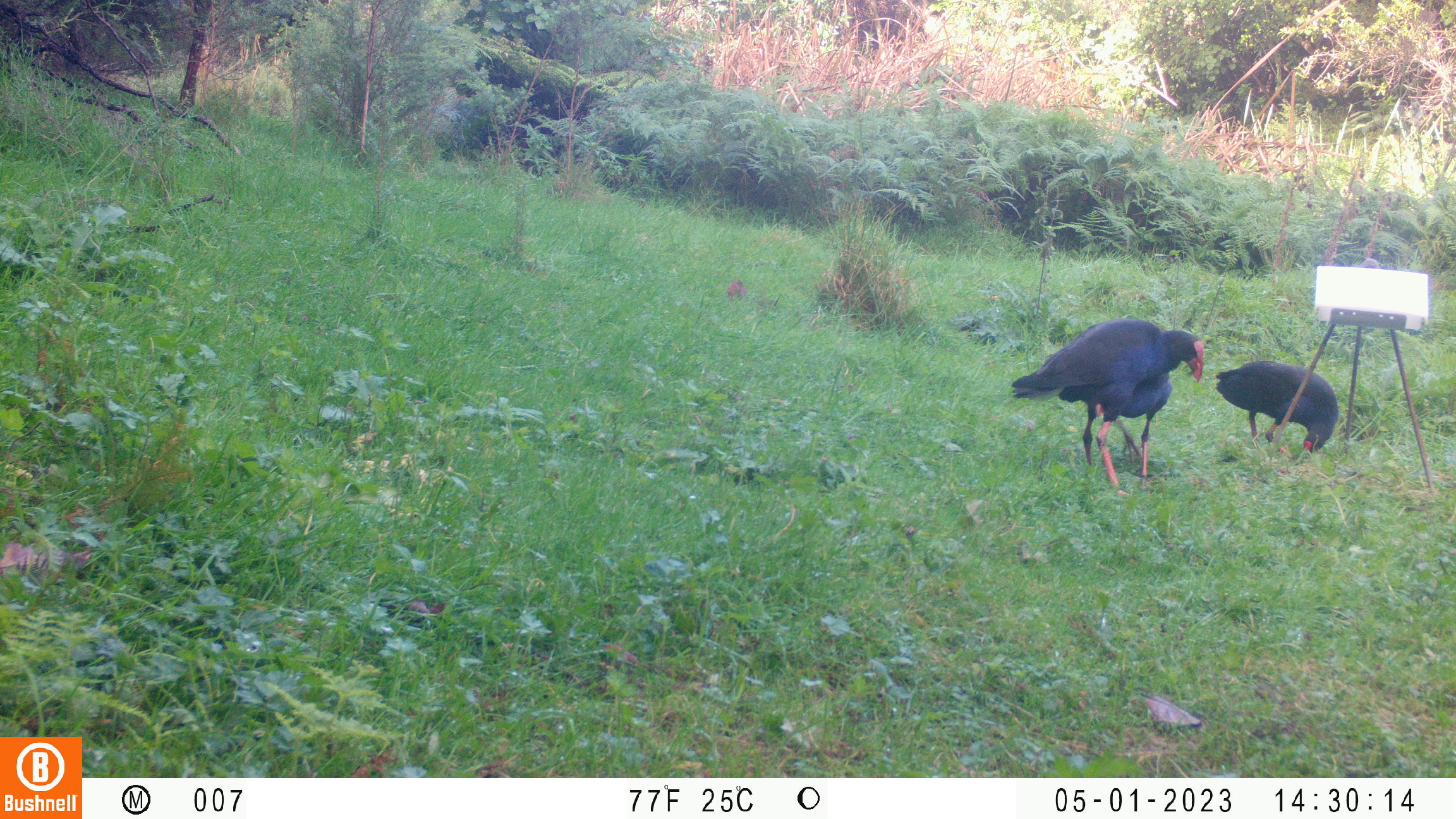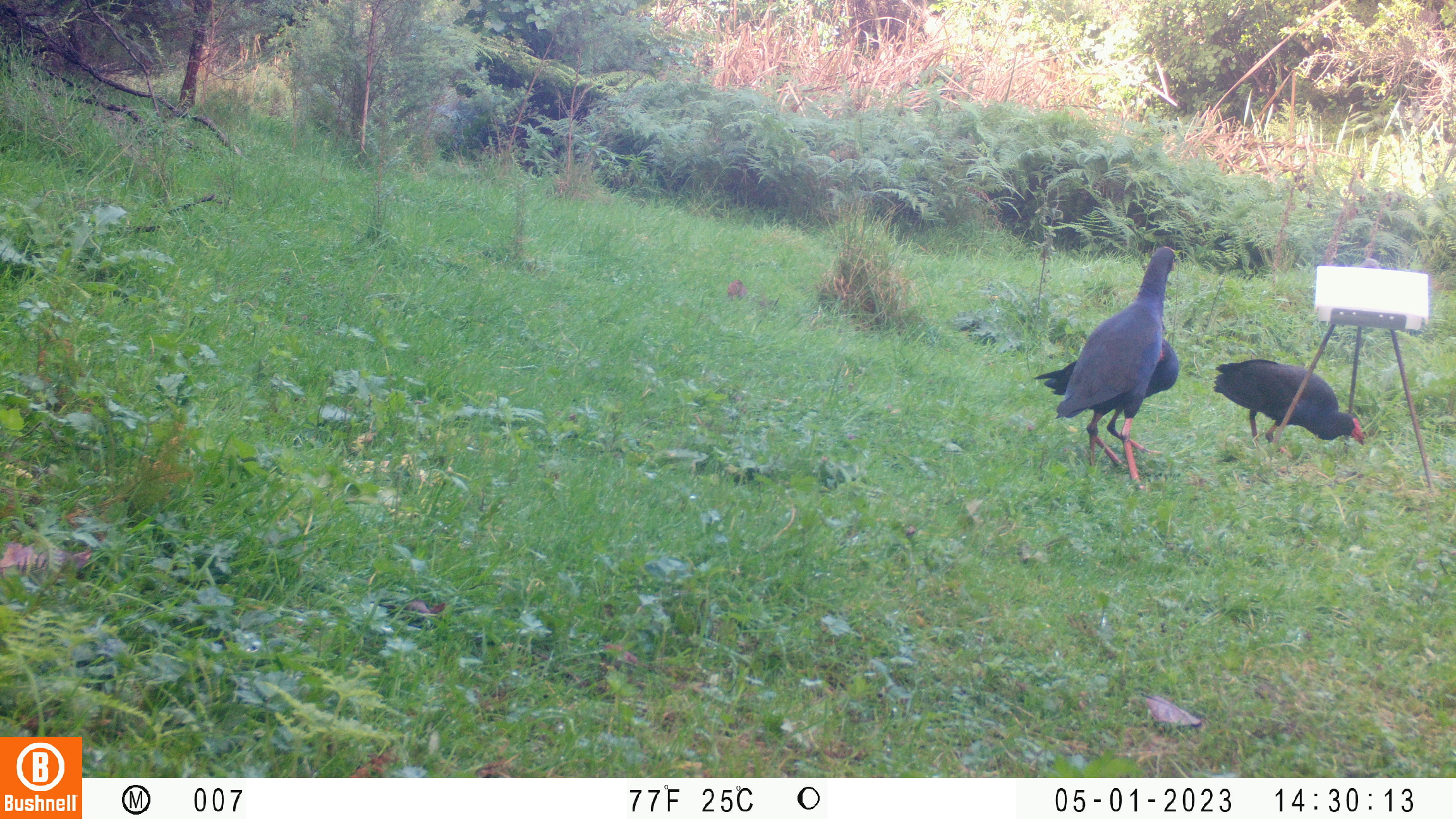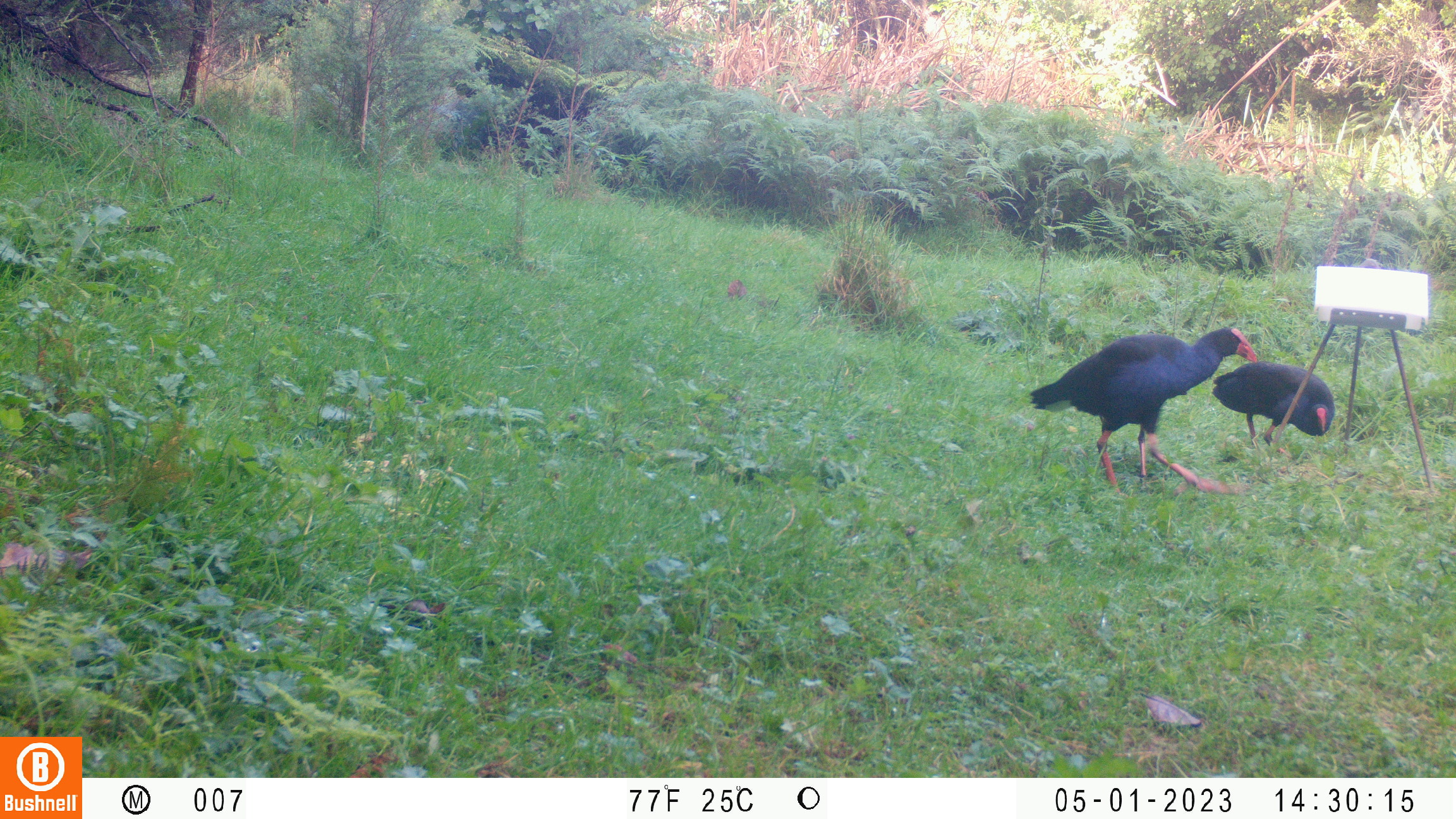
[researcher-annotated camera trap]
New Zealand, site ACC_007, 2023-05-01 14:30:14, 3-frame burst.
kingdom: Animalia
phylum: Chordata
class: Aves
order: Gruiformes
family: Rallidae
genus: Porphyrio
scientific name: Porphyrio melanotus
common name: australasian swamphen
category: pukeko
Pukeko (australasian swamphen) (Porphyrio melanotus).